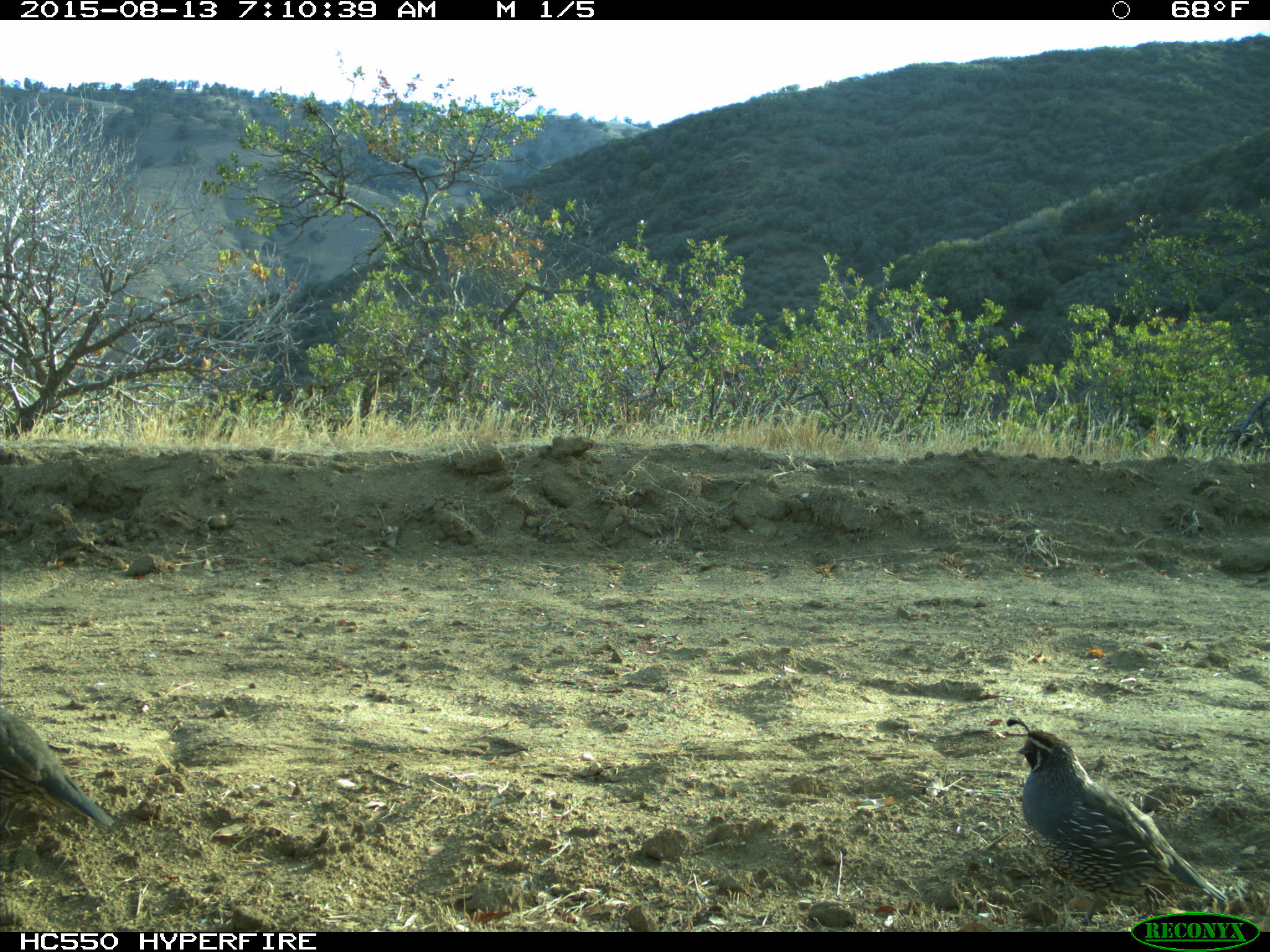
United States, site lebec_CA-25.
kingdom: Animalia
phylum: Chordata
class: Aves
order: Galliformes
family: Odontophoridae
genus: Callipepla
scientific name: Callipepla californica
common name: california quail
Callipepla californica (california quail).